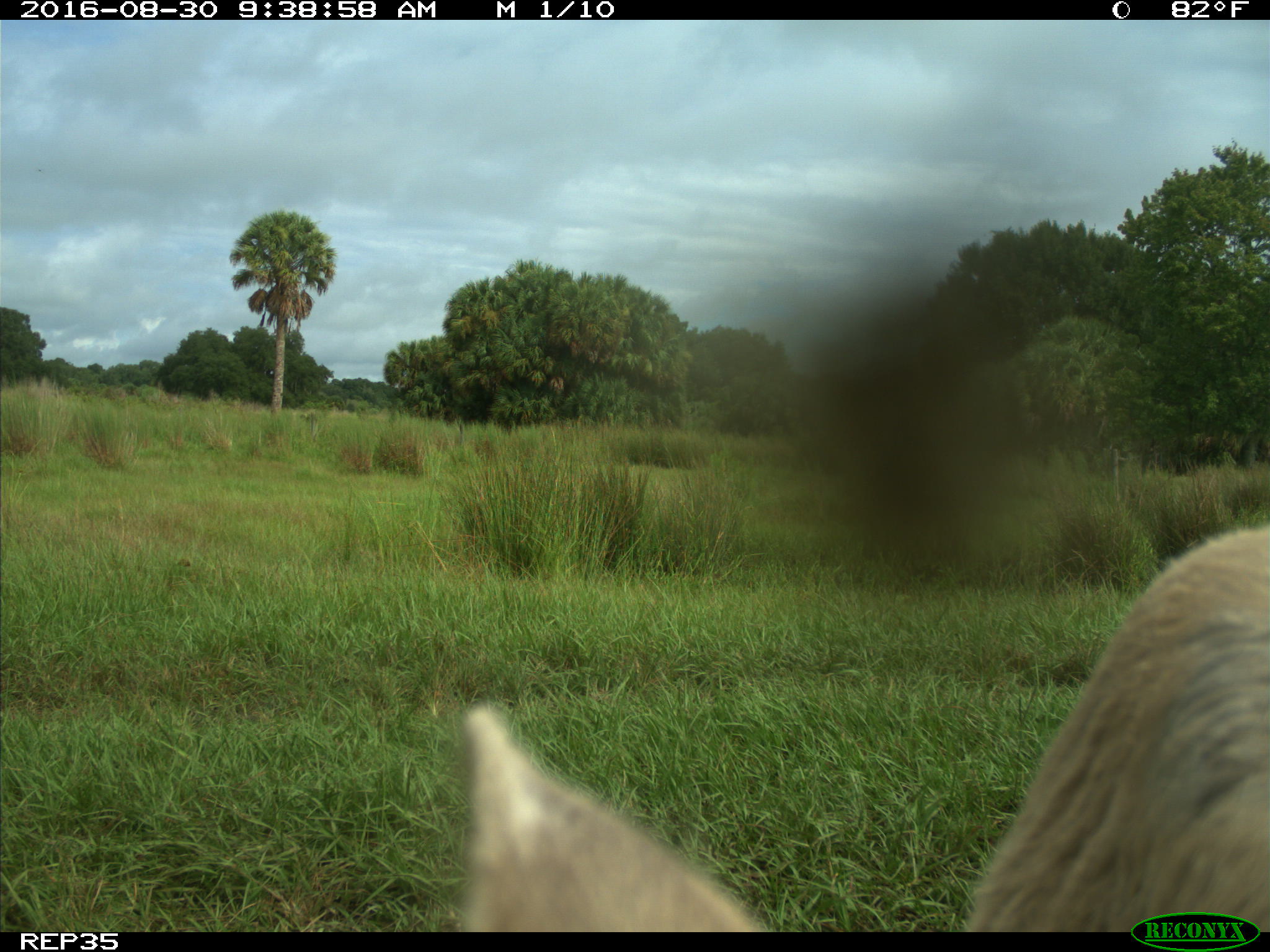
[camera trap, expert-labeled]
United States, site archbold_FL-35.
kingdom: Animalia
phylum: Chordata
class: Mammalia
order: Artiodactyla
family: Bovidae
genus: Bos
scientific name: Bos taurus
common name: domestic cow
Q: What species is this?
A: Bos taurus (domestic cow).